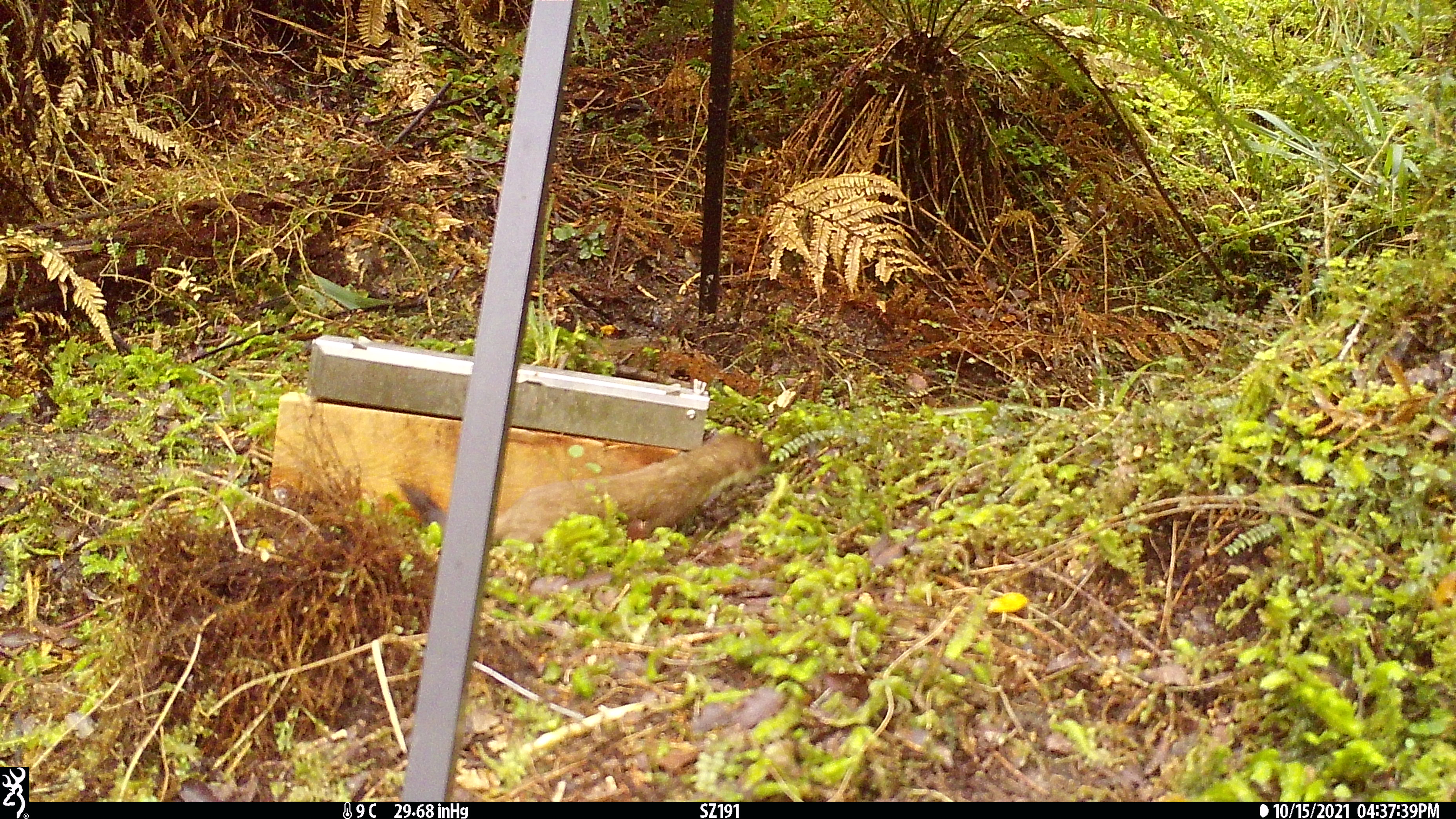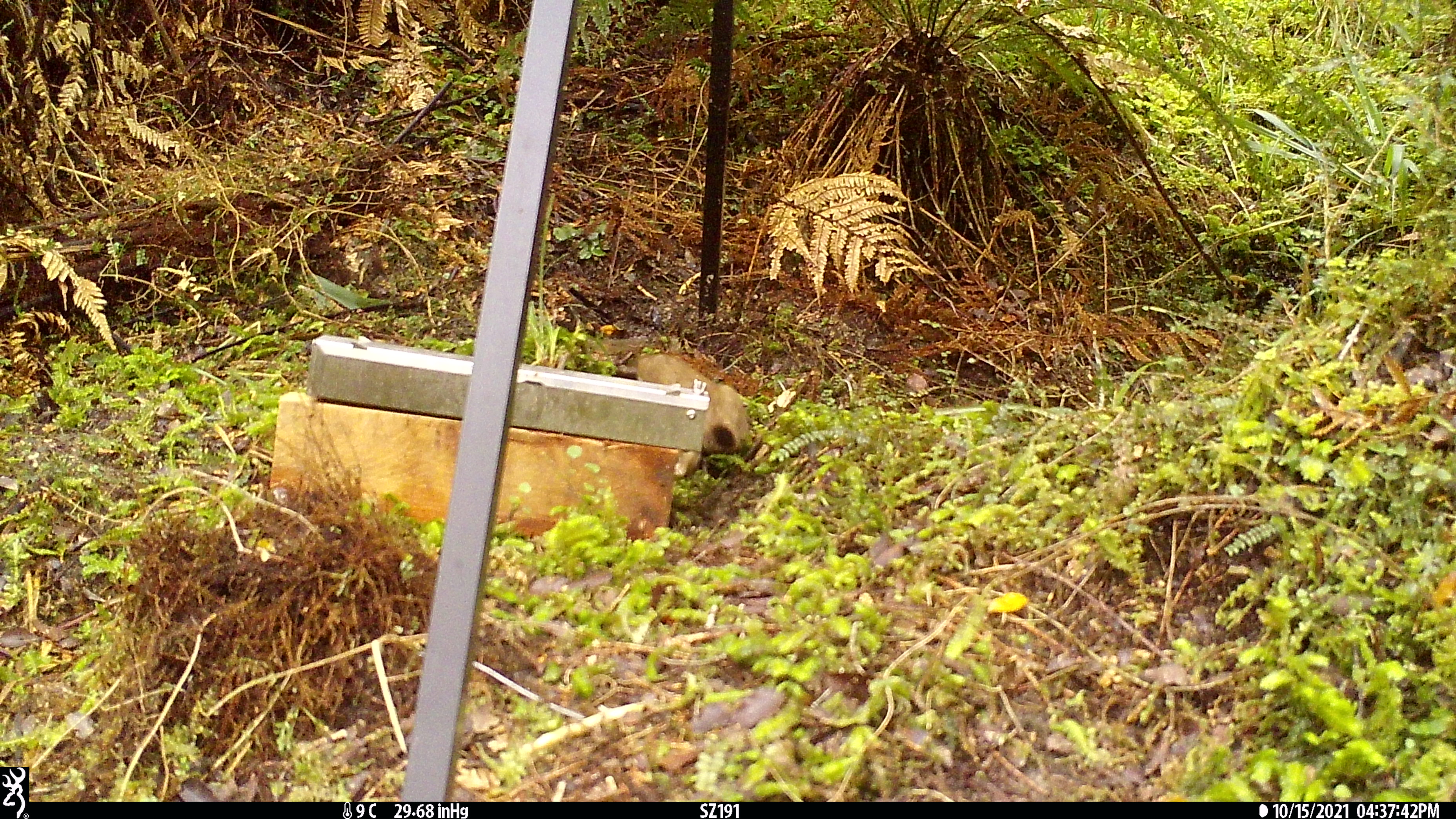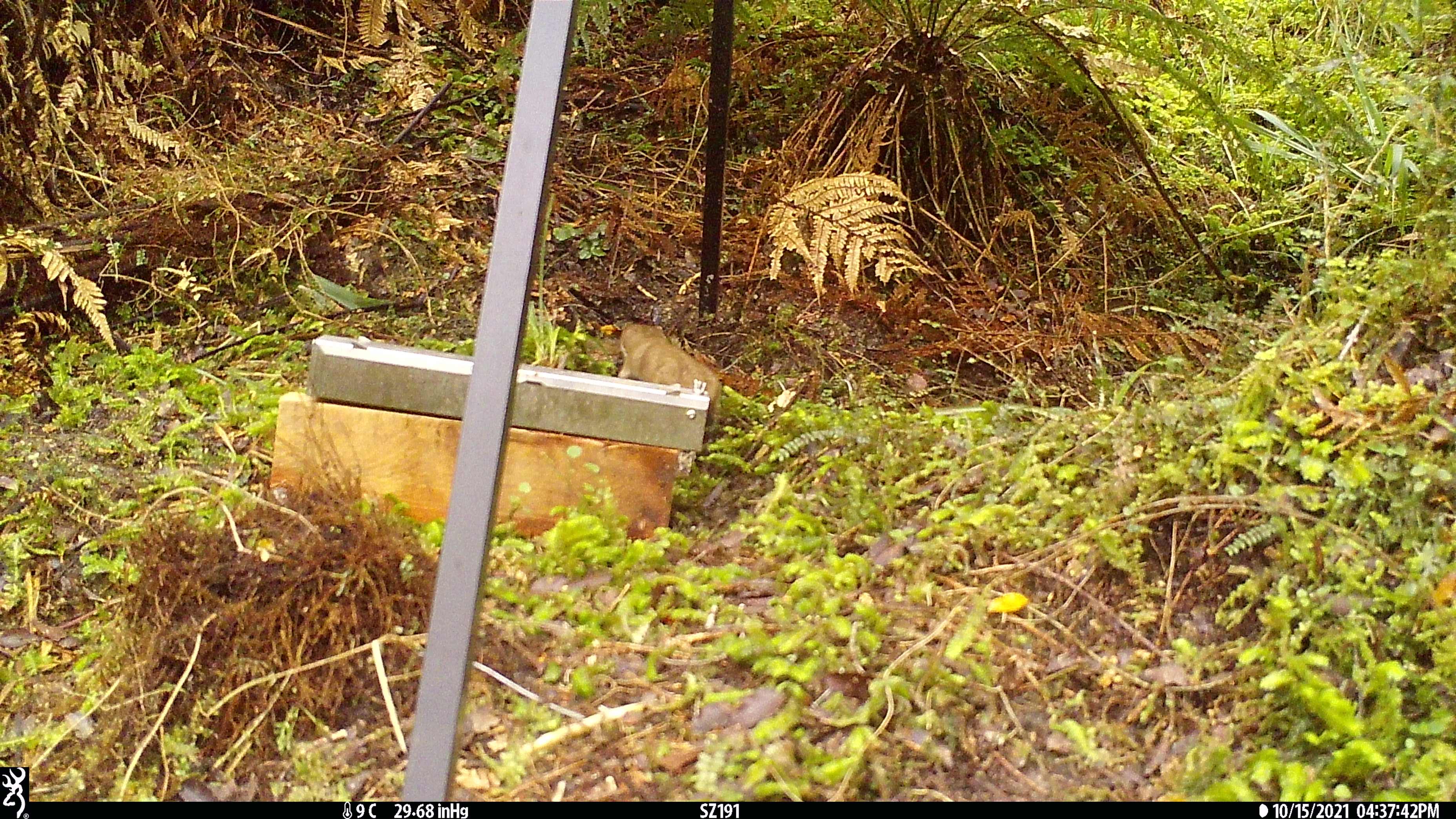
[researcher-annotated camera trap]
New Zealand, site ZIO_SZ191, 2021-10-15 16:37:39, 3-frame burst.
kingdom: Animalia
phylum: Chordata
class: Mammalia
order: Carnivora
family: Mustelidae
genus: Mustela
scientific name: Mustela erminea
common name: stoat